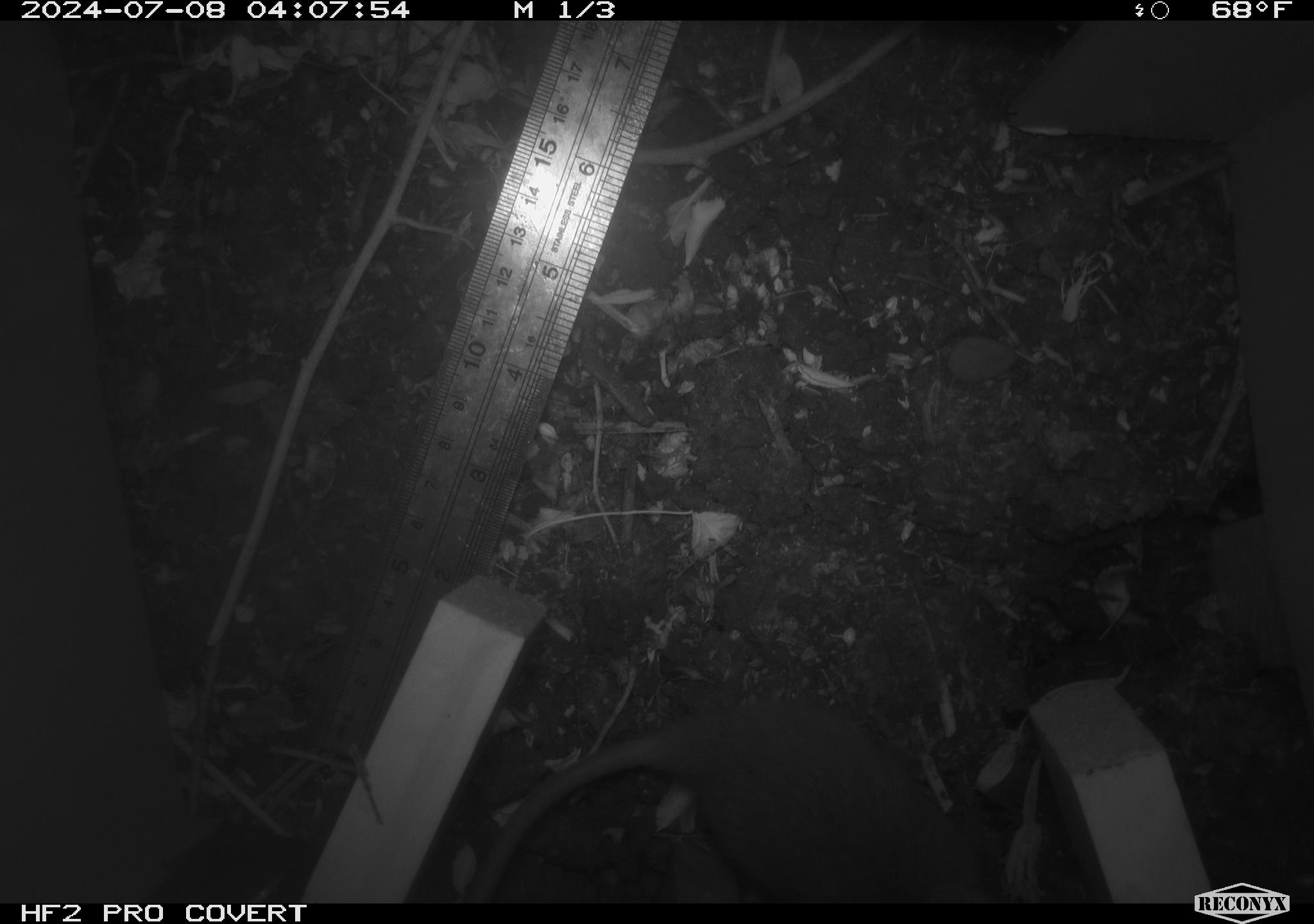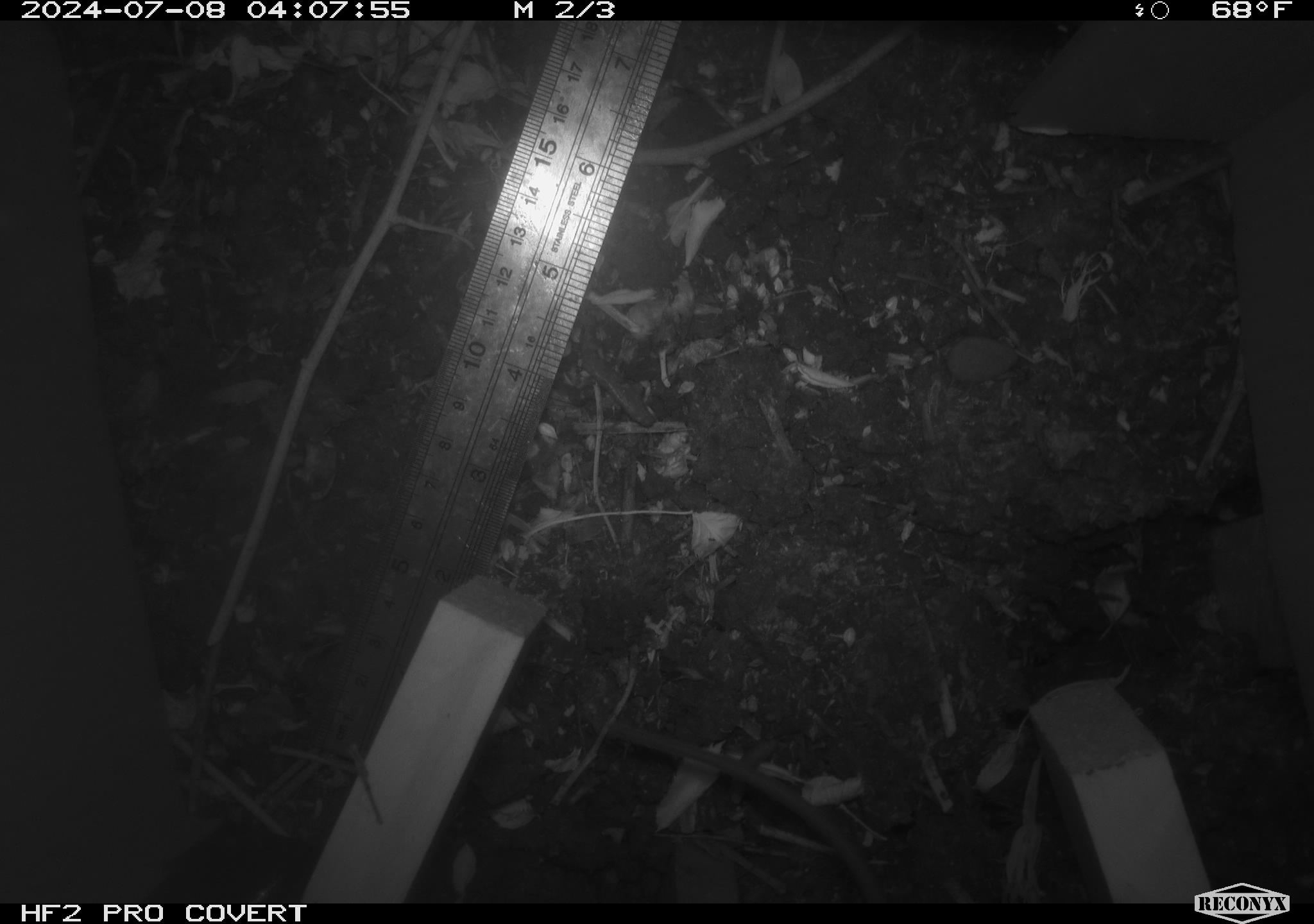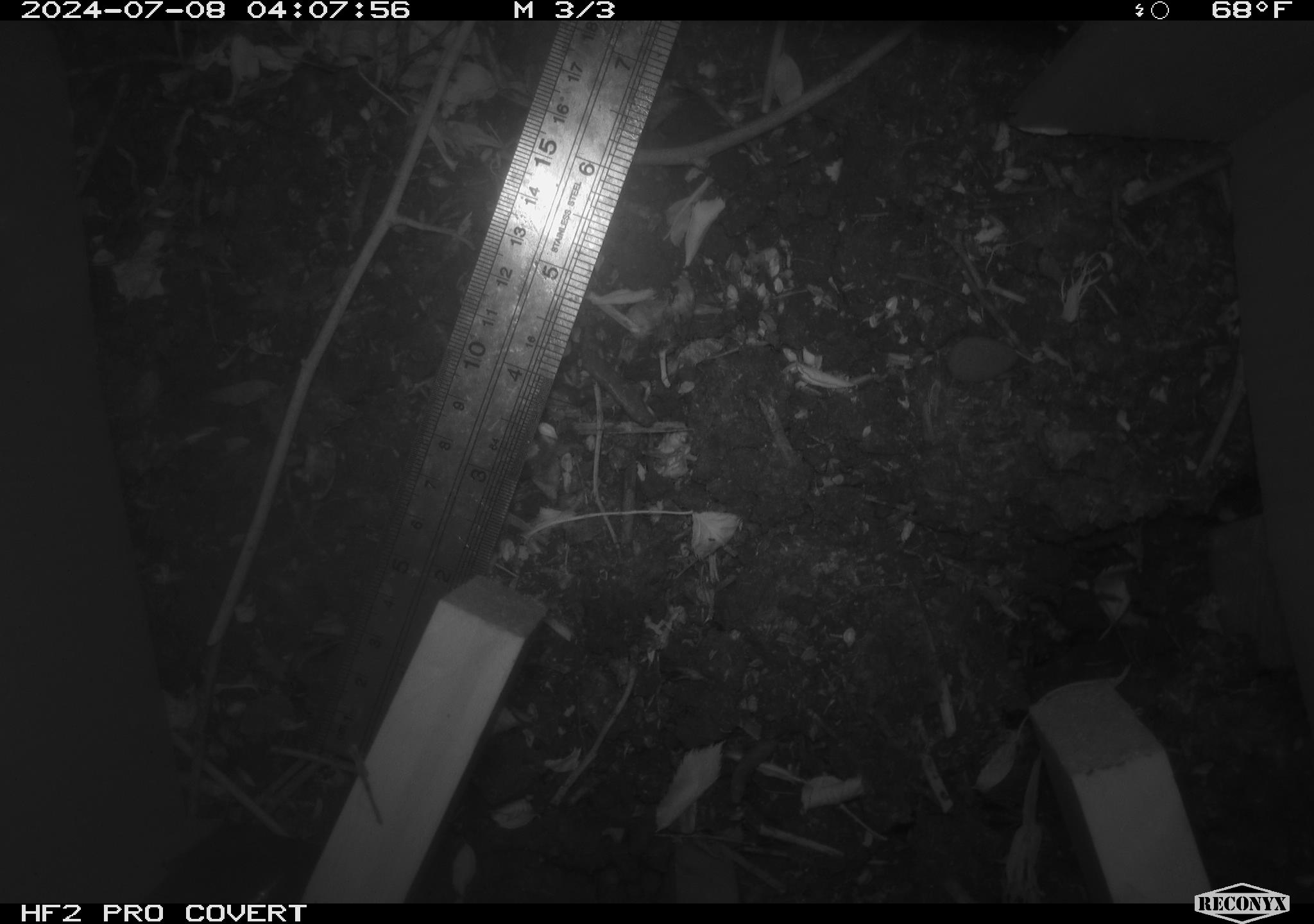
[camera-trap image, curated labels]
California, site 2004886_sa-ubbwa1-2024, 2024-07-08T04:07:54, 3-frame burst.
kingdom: Animalia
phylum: Chordata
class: Mammalia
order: Rodentia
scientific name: Rodentia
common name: mouse species